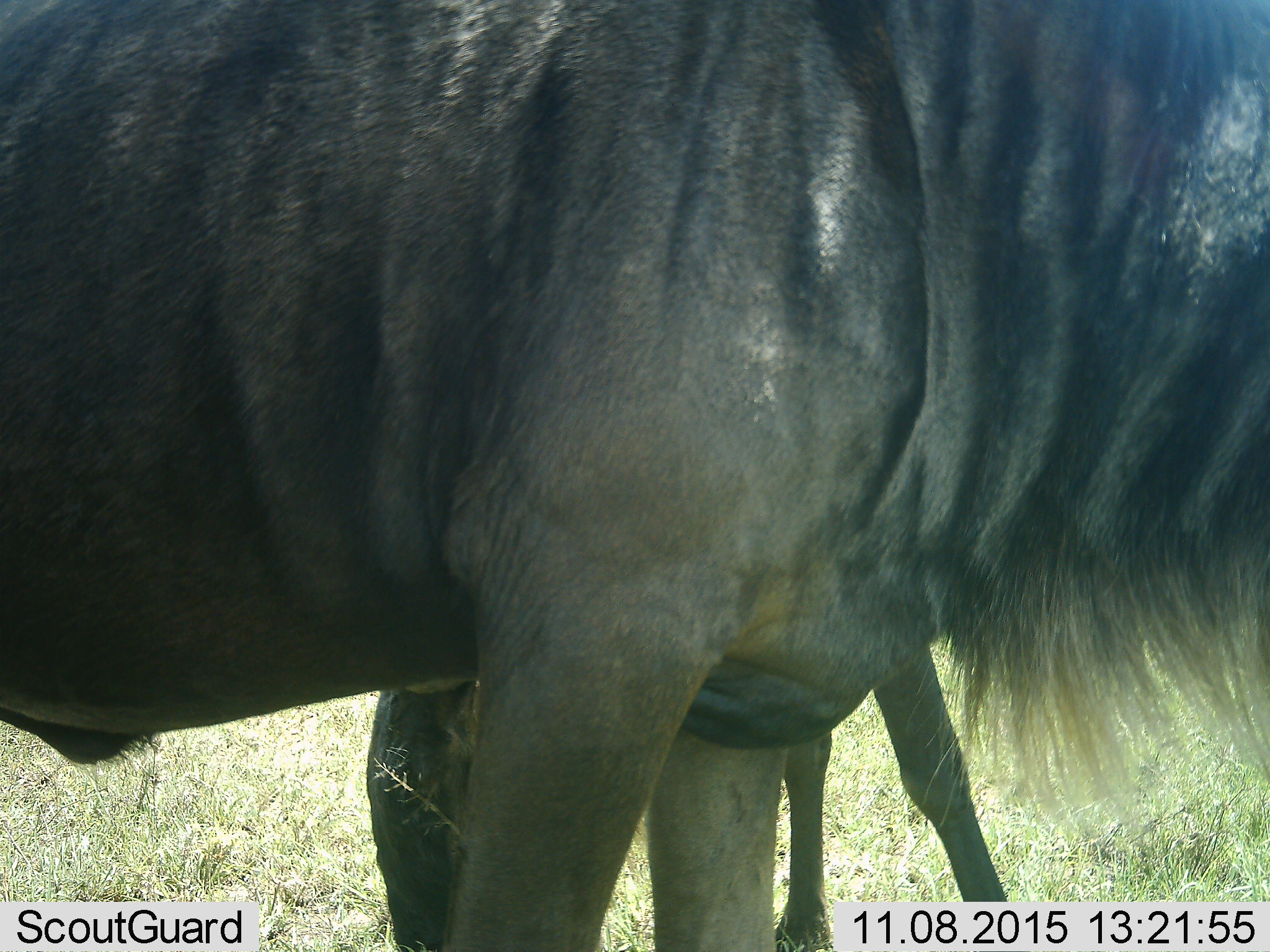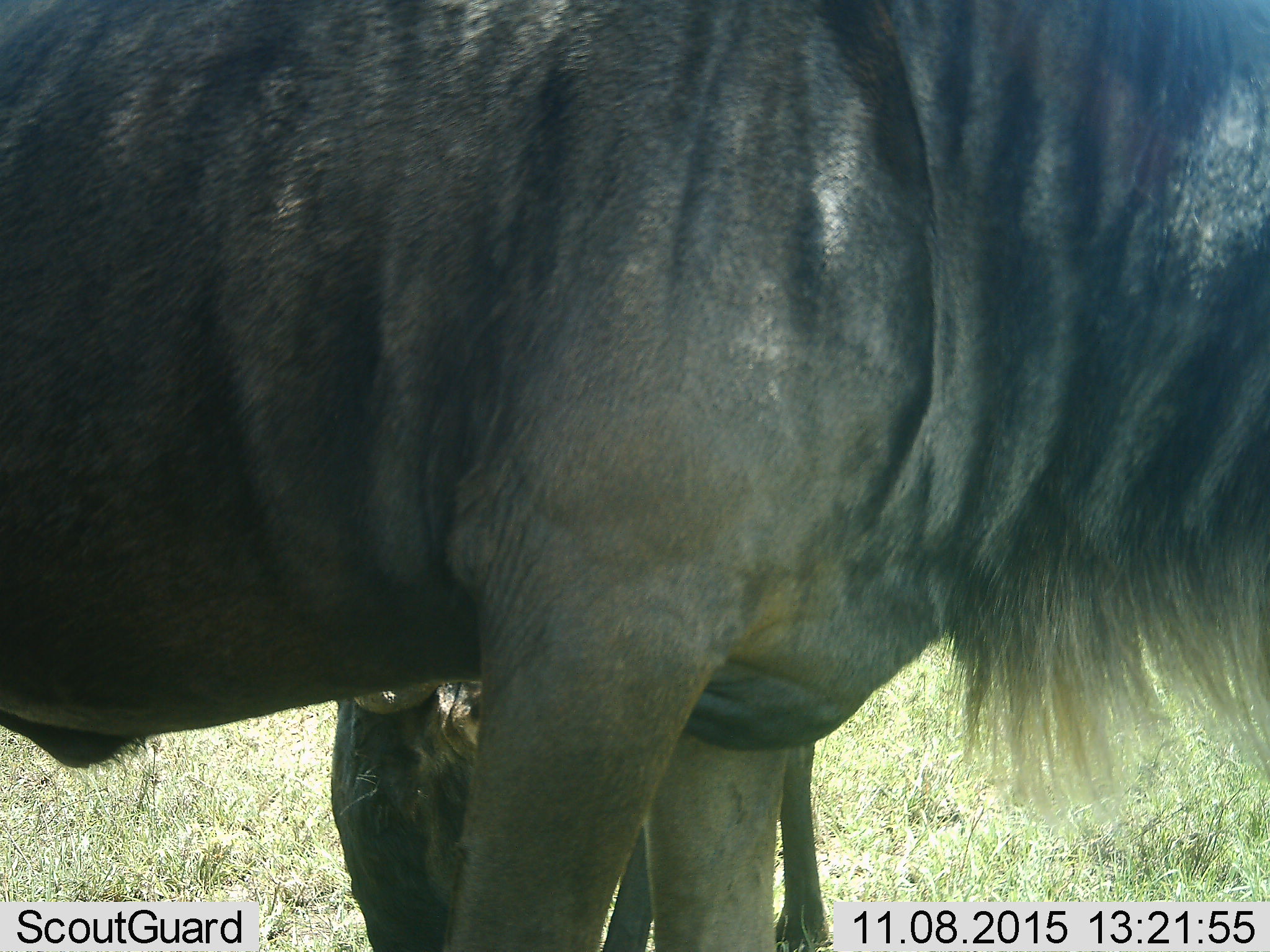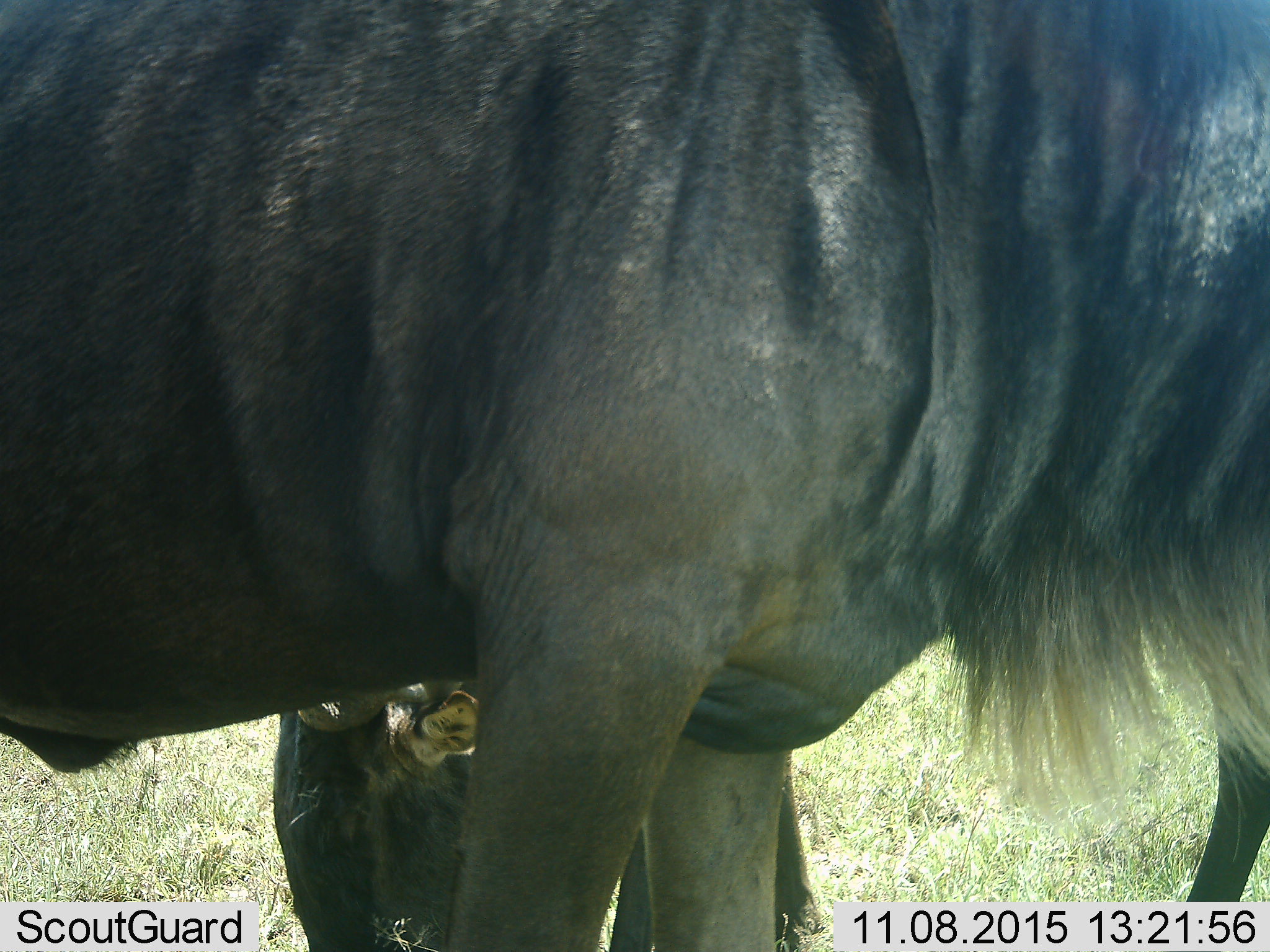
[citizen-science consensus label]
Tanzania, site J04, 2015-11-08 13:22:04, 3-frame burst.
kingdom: Animalia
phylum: Chordata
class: Mammalia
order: Artiodactyla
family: Bovidae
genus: Connochaetes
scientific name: Connochaetes taurinus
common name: blue wildebeest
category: wildebeest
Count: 2.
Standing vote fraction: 100%.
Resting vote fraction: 0%.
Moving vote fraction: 22%.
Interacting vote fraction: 0%.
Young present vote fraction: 33%.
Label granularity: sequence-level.